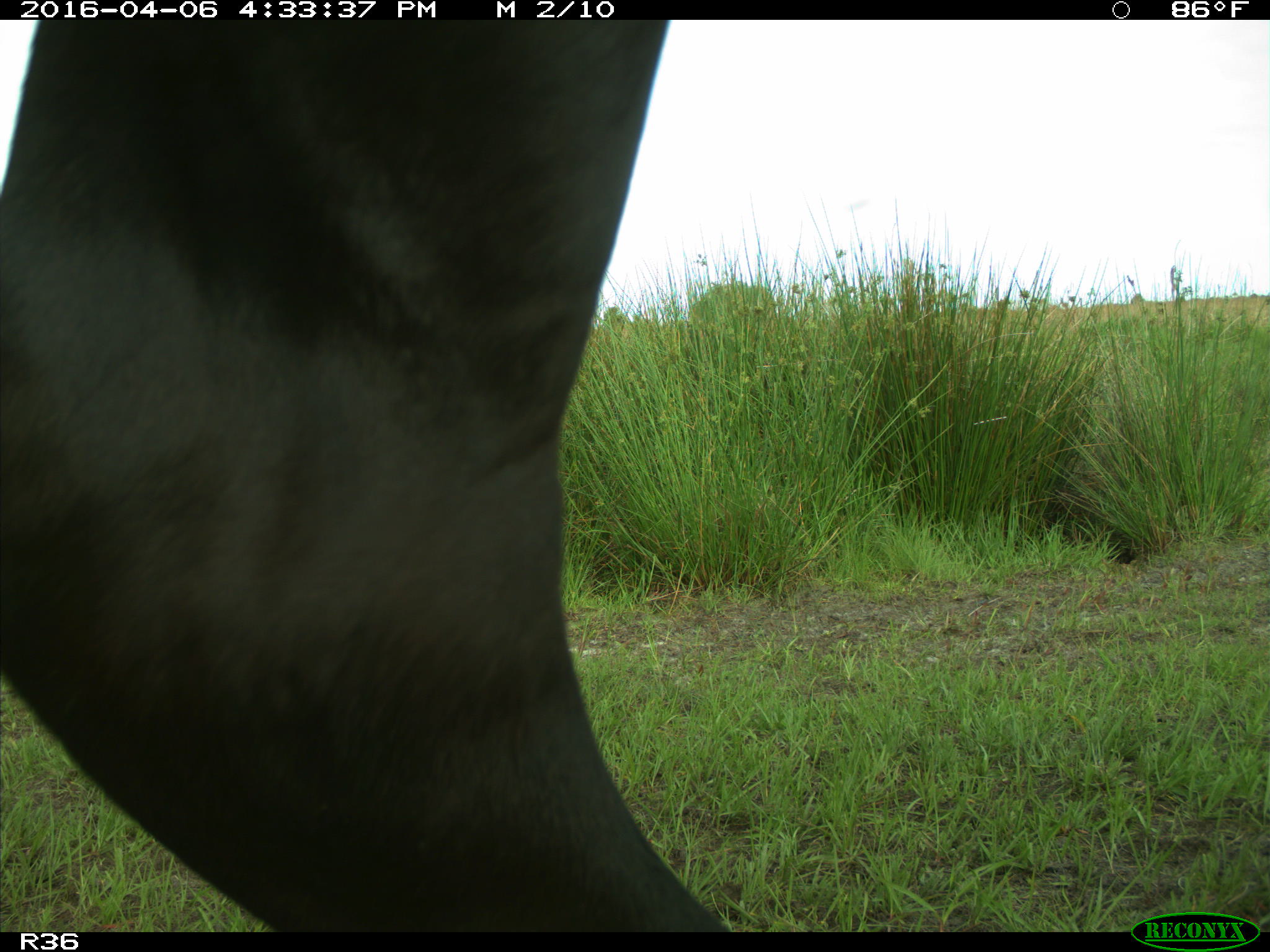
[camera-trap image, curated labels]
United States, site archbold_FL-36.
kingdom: Animalia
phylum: Chordata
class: Mammalia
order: Artiodactyla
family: Bovidae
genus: Bos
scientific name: Bos taurus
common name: domestic cow